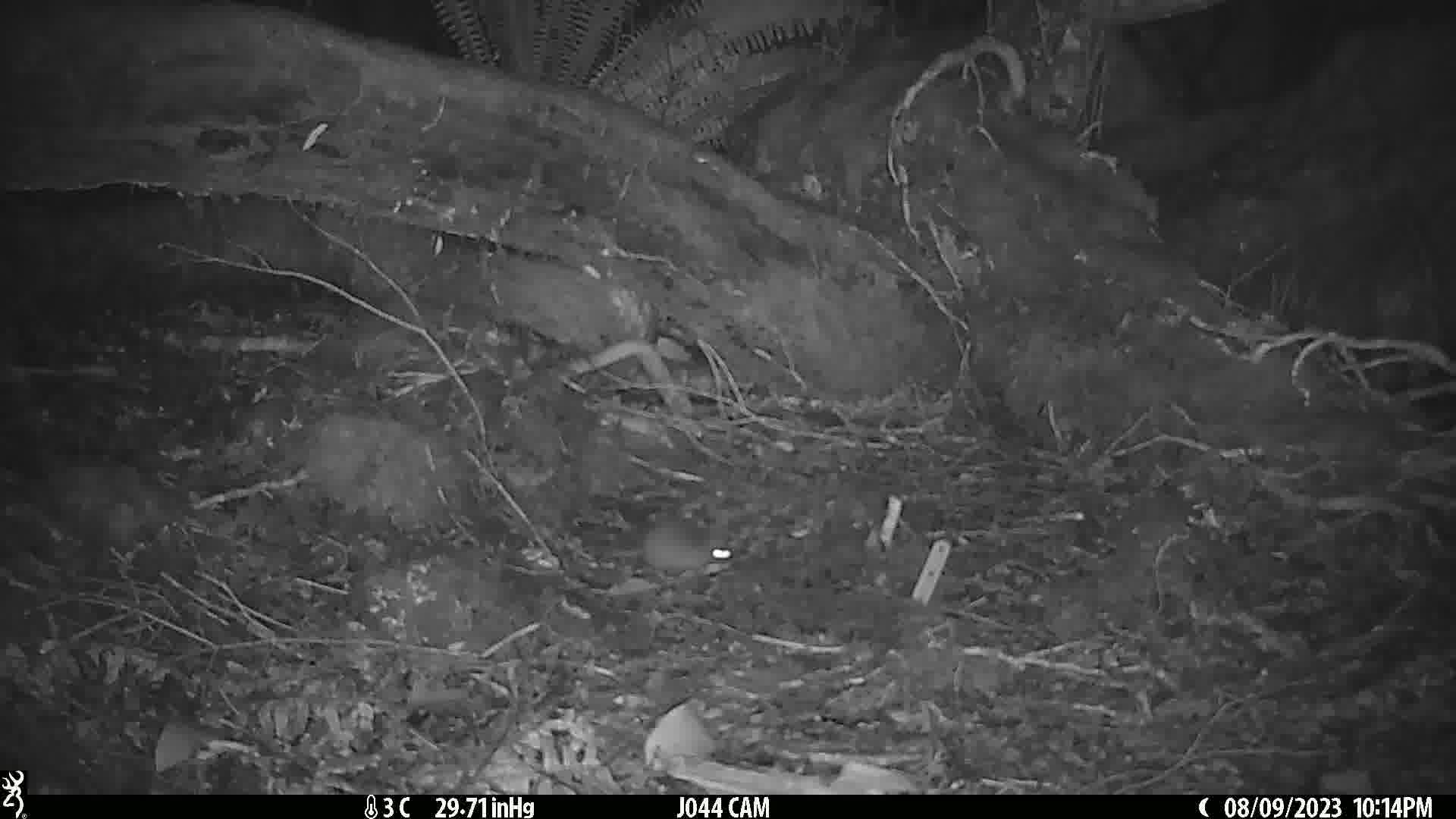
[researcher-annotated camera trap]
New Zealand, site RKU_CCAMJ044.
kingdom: Animalia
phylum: Chordata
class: Mammalia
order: Rodentia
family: Muridae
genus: Rattus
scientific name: Rattus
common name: rat